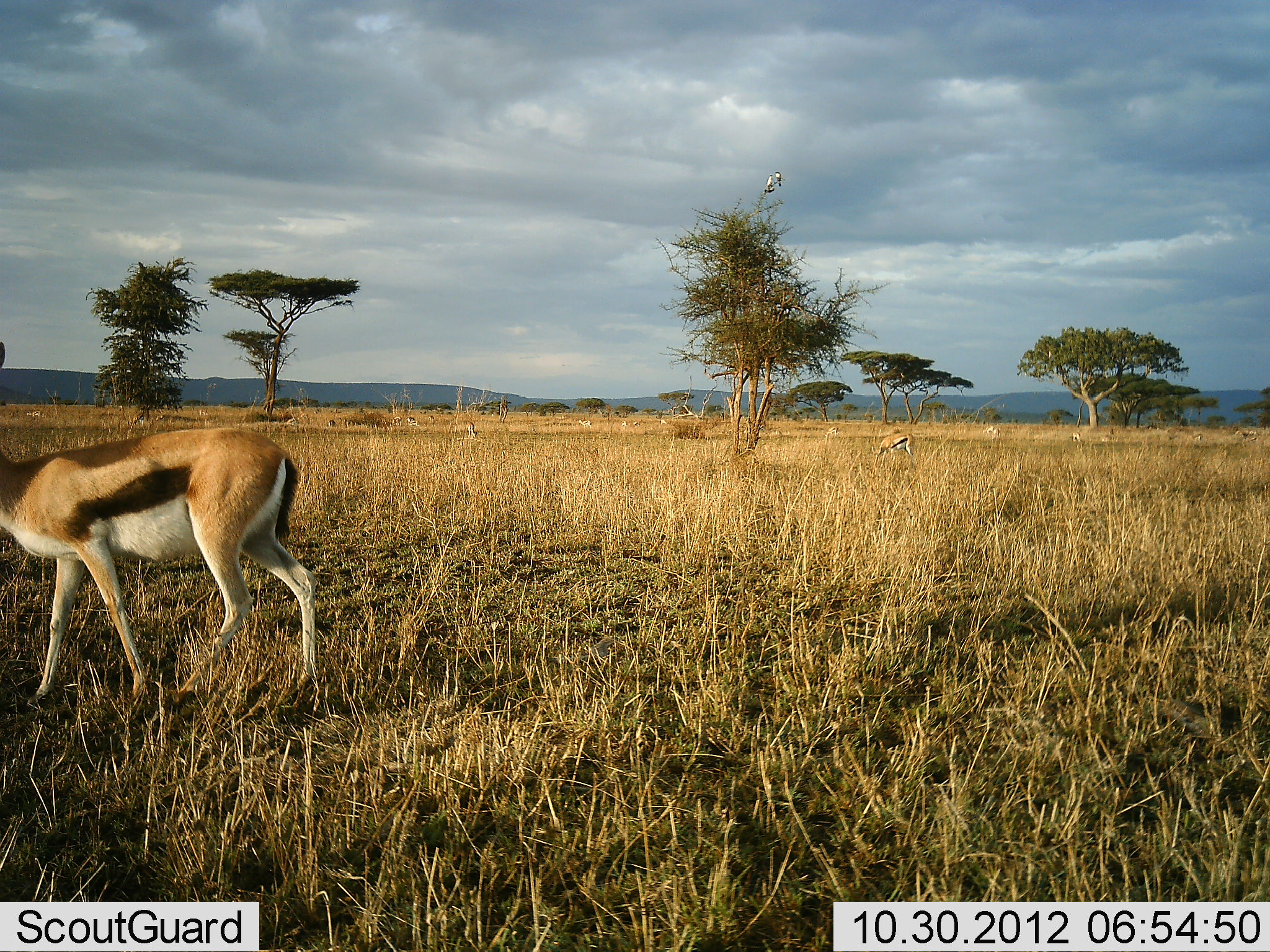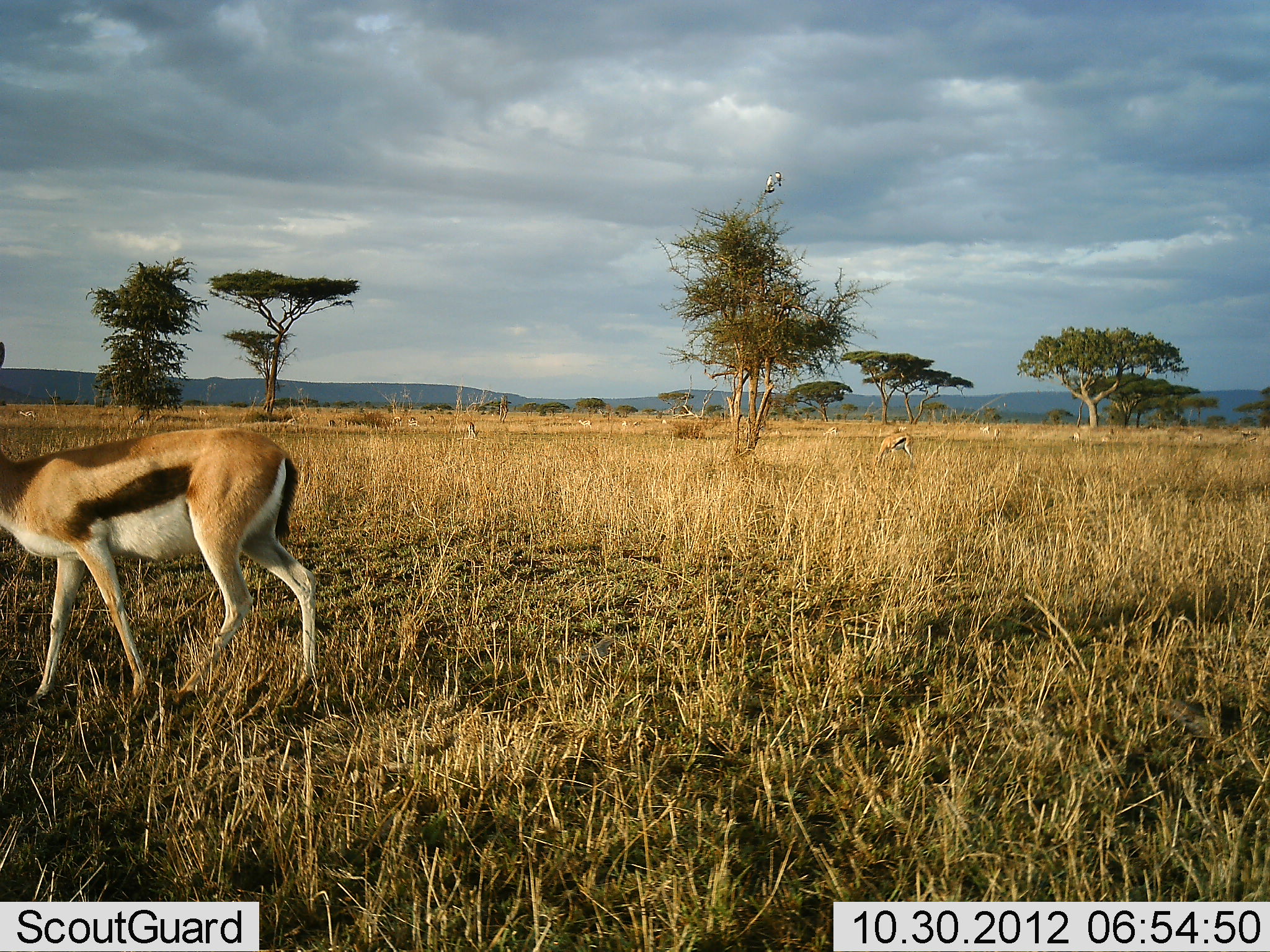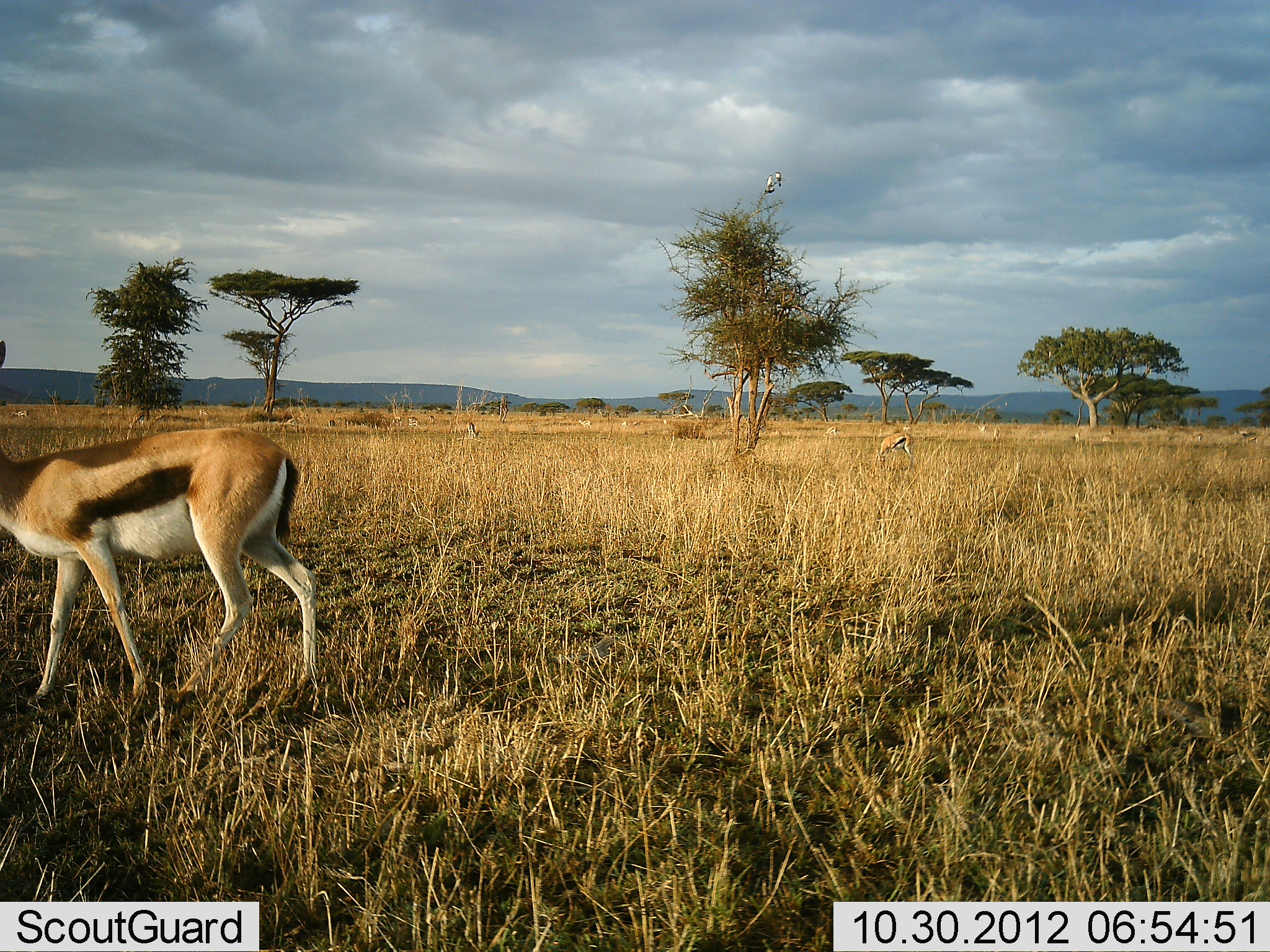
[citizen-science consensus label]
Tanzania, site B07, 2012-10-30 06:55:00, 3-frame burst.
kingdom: Animalia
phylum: Chordata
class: Mammalia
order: Artiodactyla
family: Bovidae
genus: Eudorcas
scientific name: Eudorcas thomsonii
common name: thomson's gazelle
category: gazellethomsons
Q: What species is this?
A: Gazellethomsons (thomson's gazelle) (Eudorcas thomsonii).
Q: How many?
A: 7.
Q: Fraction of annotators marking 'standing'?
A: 81%.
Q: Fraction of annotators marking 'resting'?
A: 0%.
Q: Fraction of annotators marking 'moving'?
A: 31%.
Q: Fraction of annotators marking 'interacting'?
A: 0%.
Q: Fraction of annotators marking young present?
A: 0%.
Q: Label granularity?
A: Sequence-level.